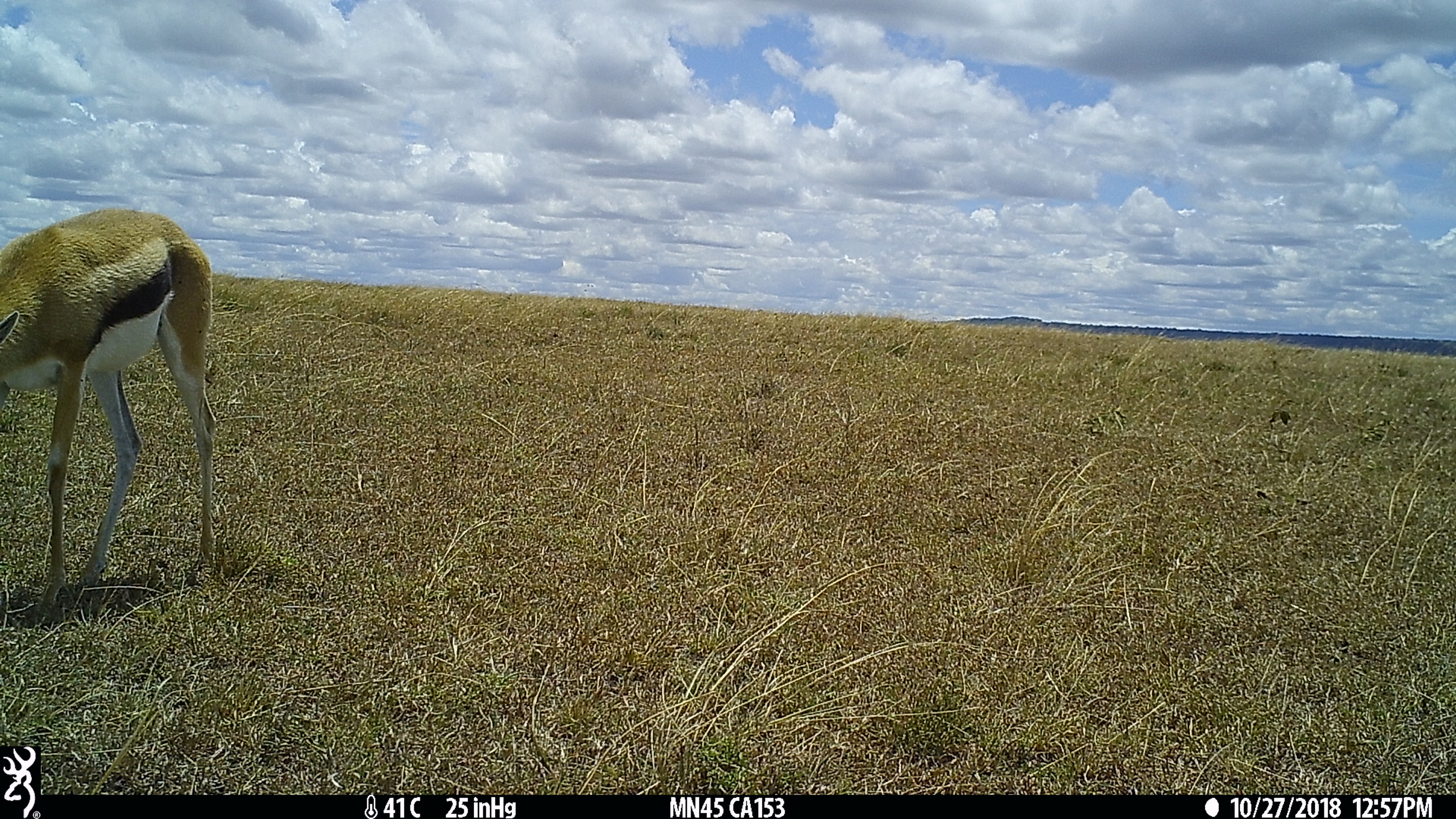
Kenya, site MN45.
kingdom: Animalia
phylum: Chordata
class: Mammalia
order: Artiodactyla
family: Bovidae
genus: Eudorcas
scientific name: Eudorcas thomsonii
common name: thomon's gazelle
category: gazelle thomsons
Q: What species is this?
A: Gazelle thomsons (thomon's gazelle) (Eudorcas thomsonii).